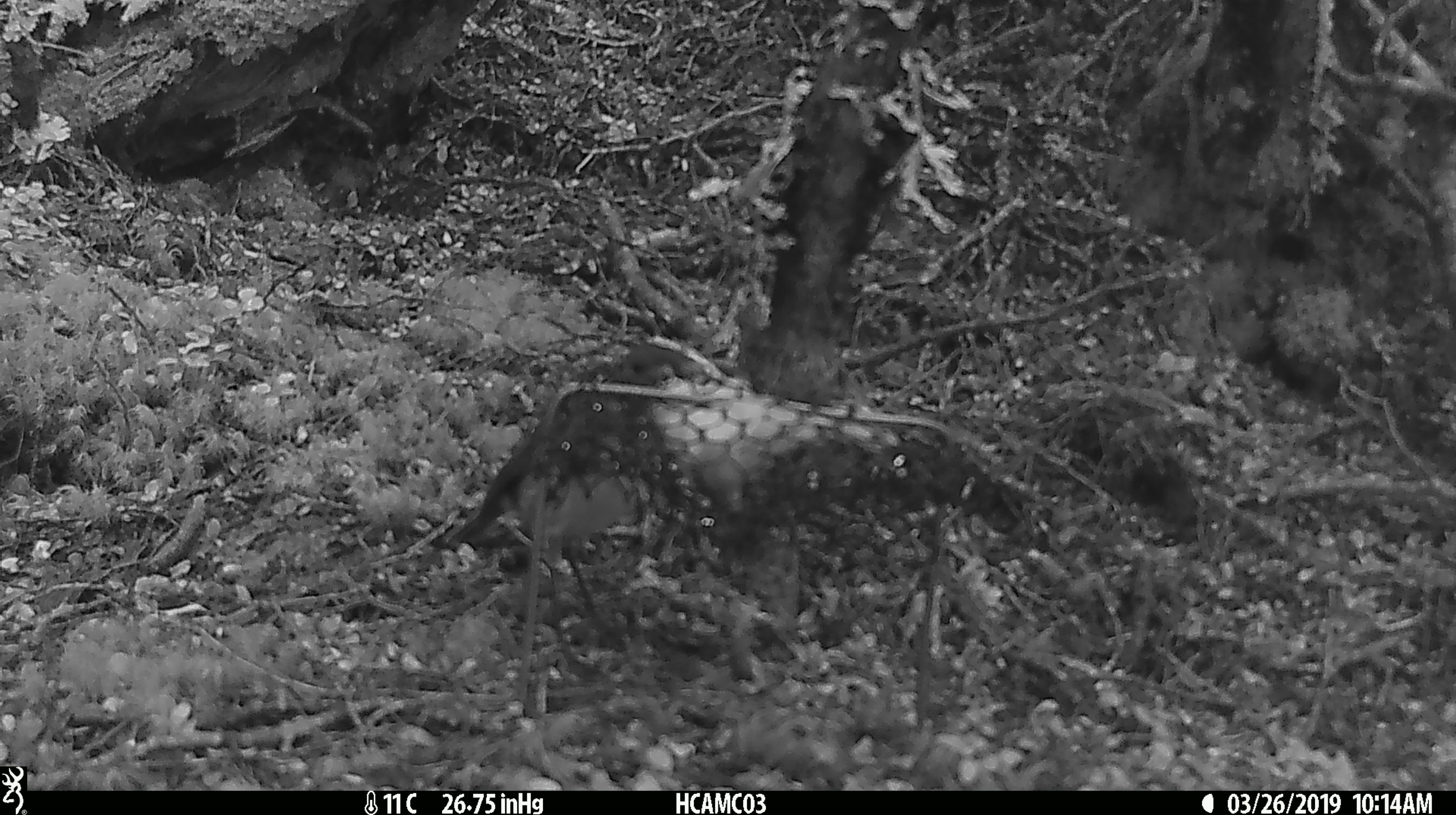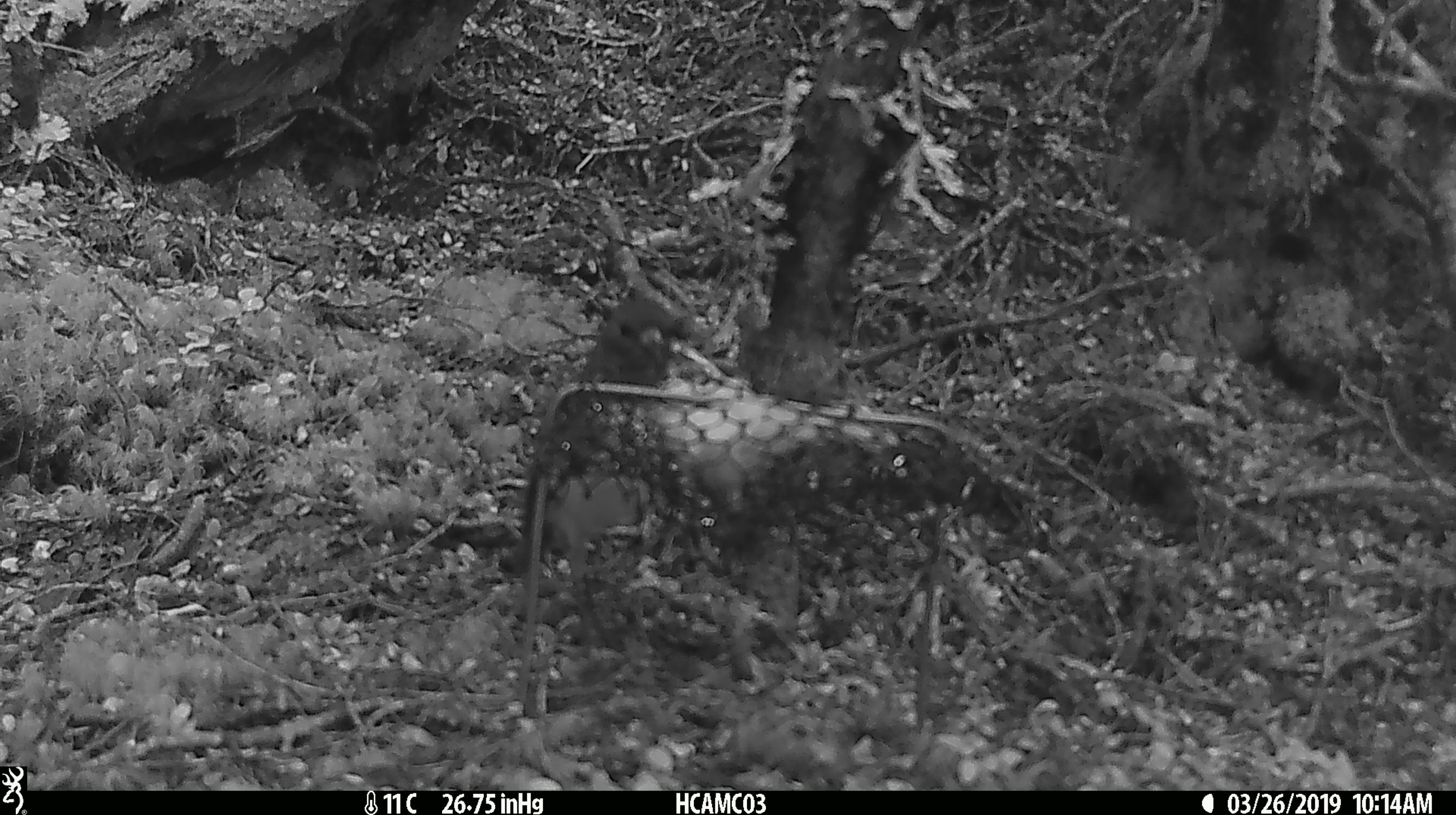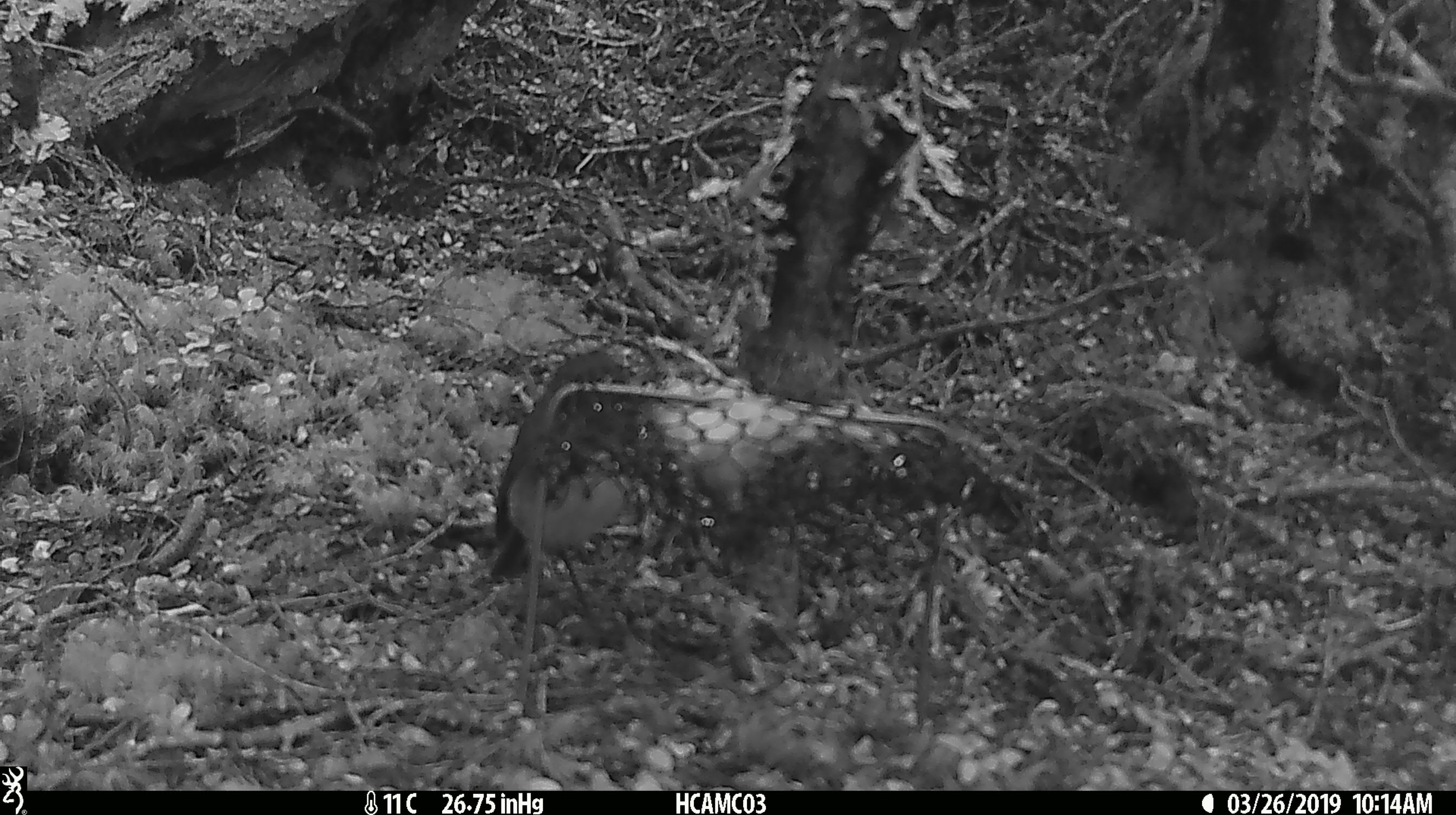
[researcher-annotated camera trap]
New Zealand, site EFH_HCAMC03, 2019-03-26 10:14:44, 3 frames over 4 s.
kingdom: Animalia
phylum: Chordata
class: Aves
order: Passeriformes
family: Petroicidae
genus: Petroica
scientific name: Petroica australis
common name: new zealand robin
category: robin